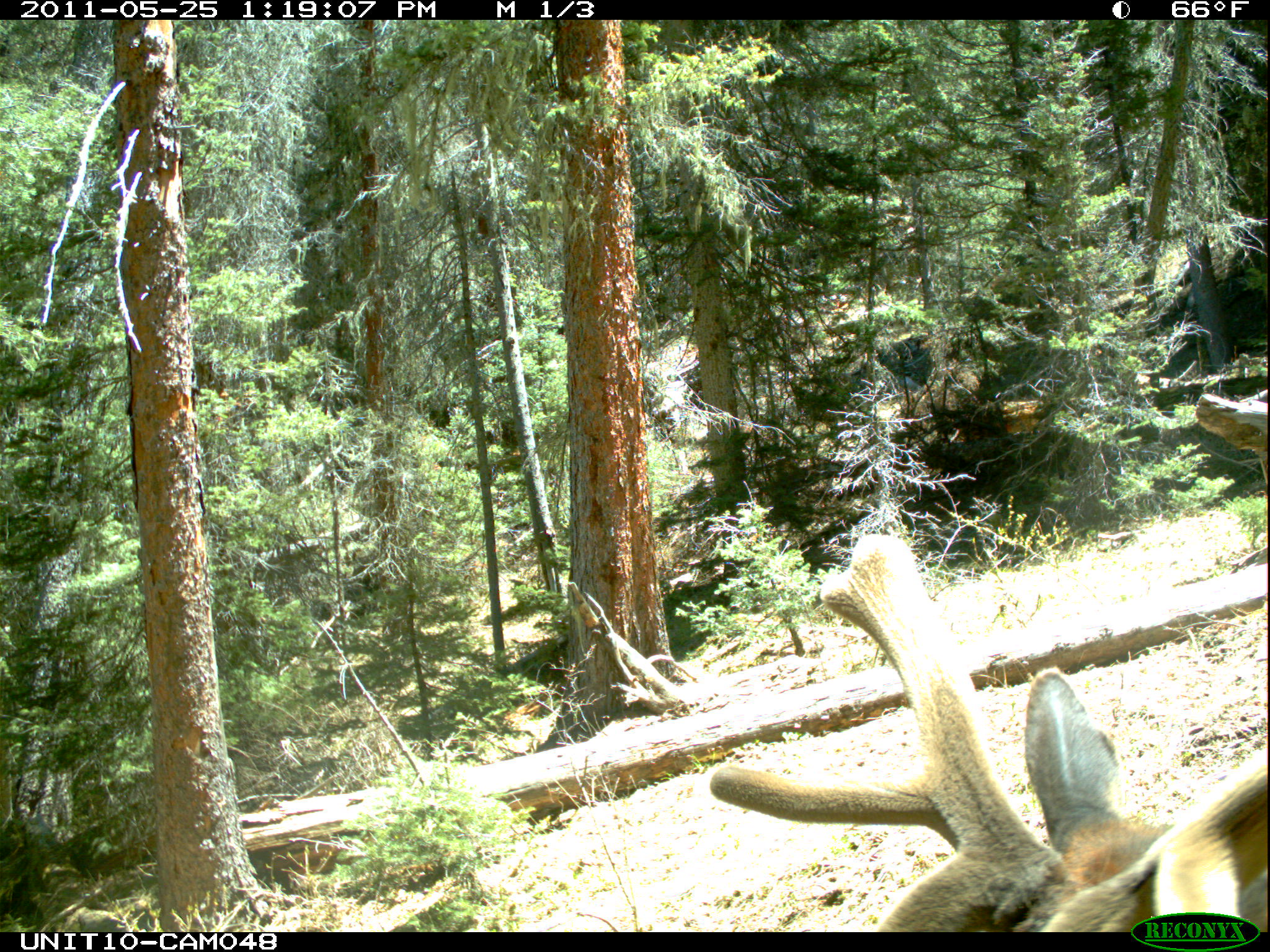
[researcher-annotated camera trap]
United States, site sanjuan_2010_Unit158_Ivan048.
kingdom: Animalia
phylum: Chordata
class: Mammalia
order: Artiodactyla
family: Cervidae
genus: Cervus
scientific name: Cervus elaphus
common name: red deer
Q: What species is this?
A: Cervus elaphus (red deer).